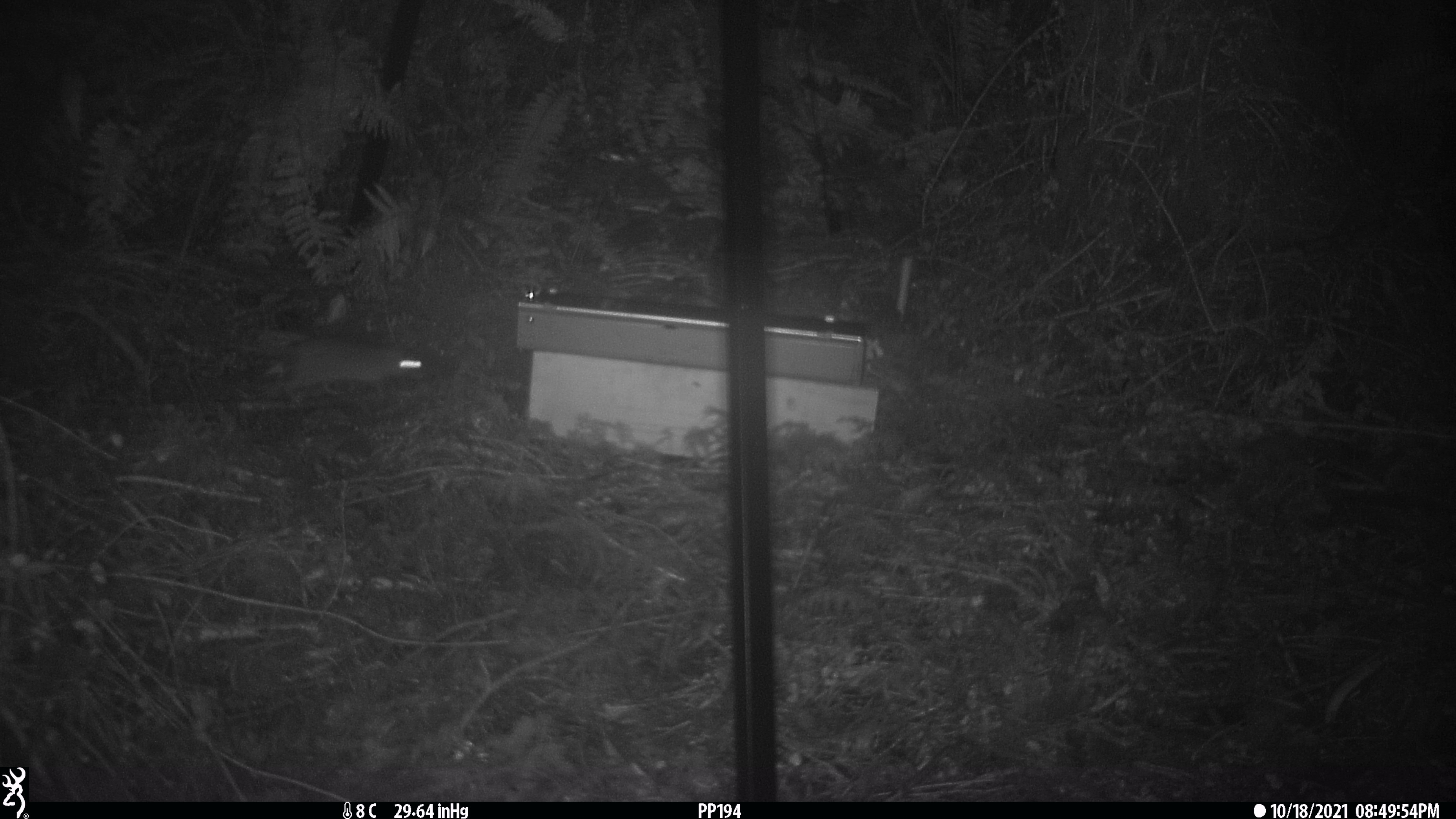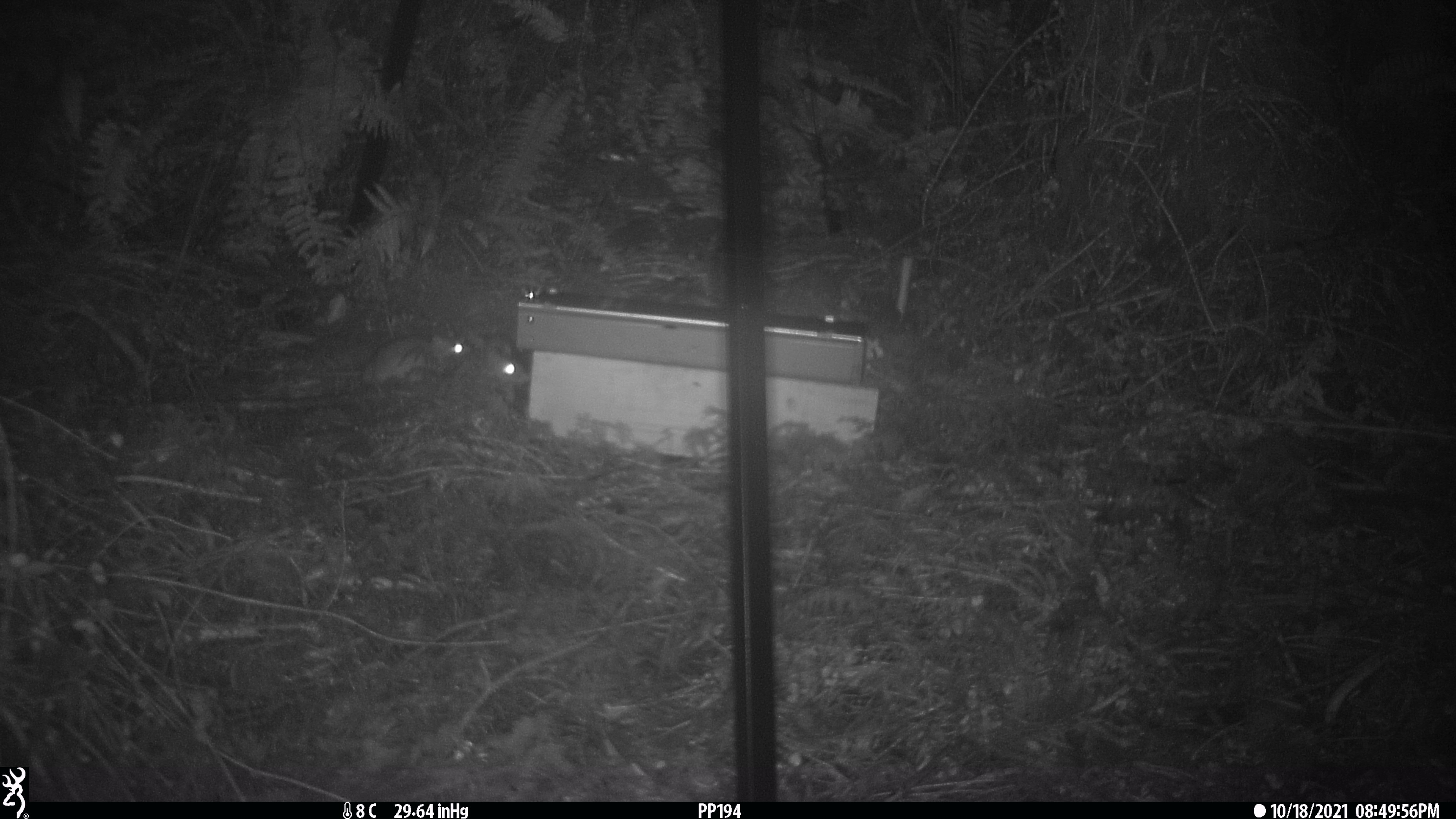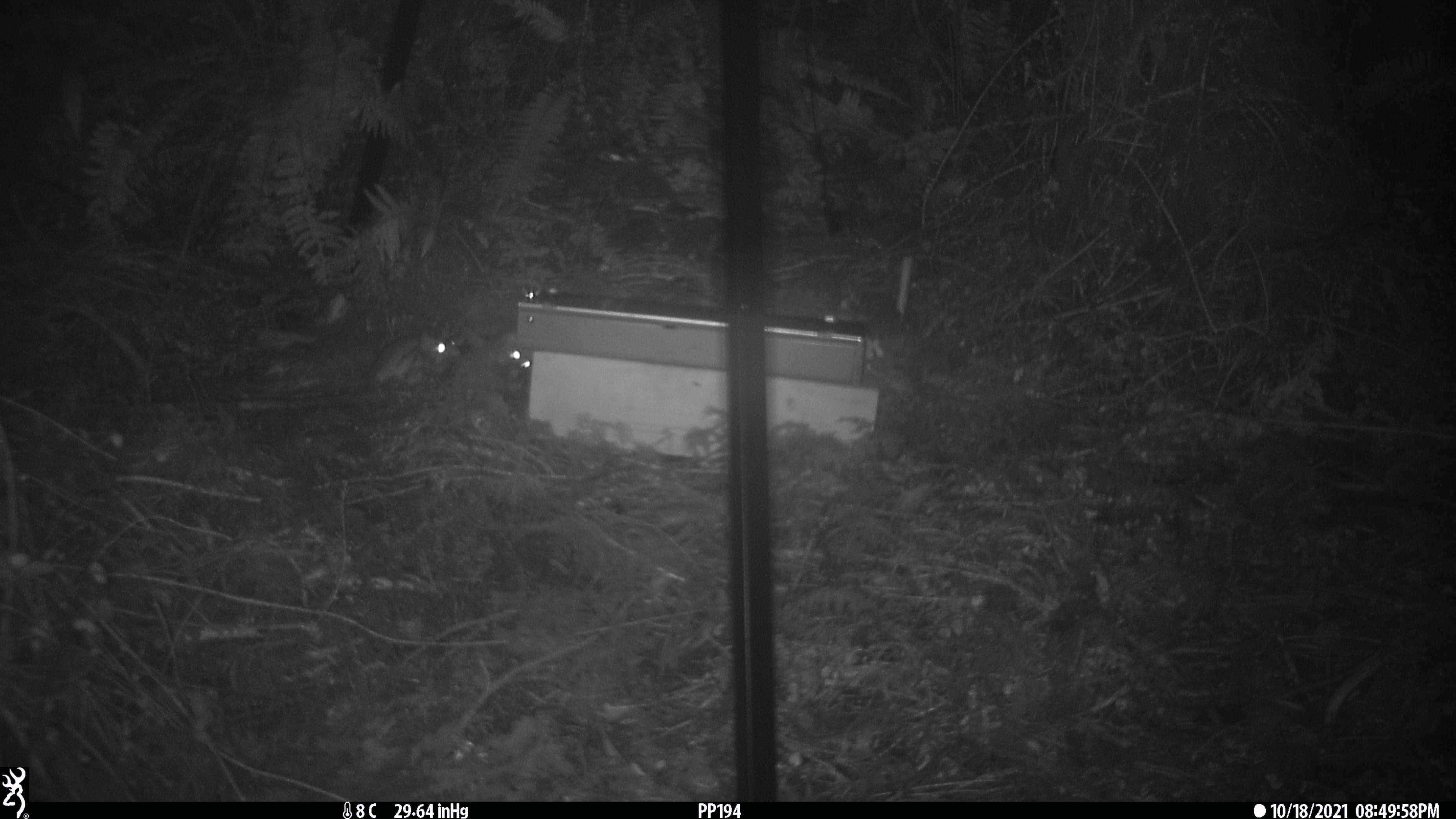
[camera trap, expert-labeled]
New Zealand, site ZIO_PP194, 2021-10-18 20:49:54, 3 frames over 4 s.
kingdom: Animalia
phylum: Chordata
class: Mammalia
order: Rodentia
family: Muridae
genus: Rattus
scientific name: Rattus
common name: rat